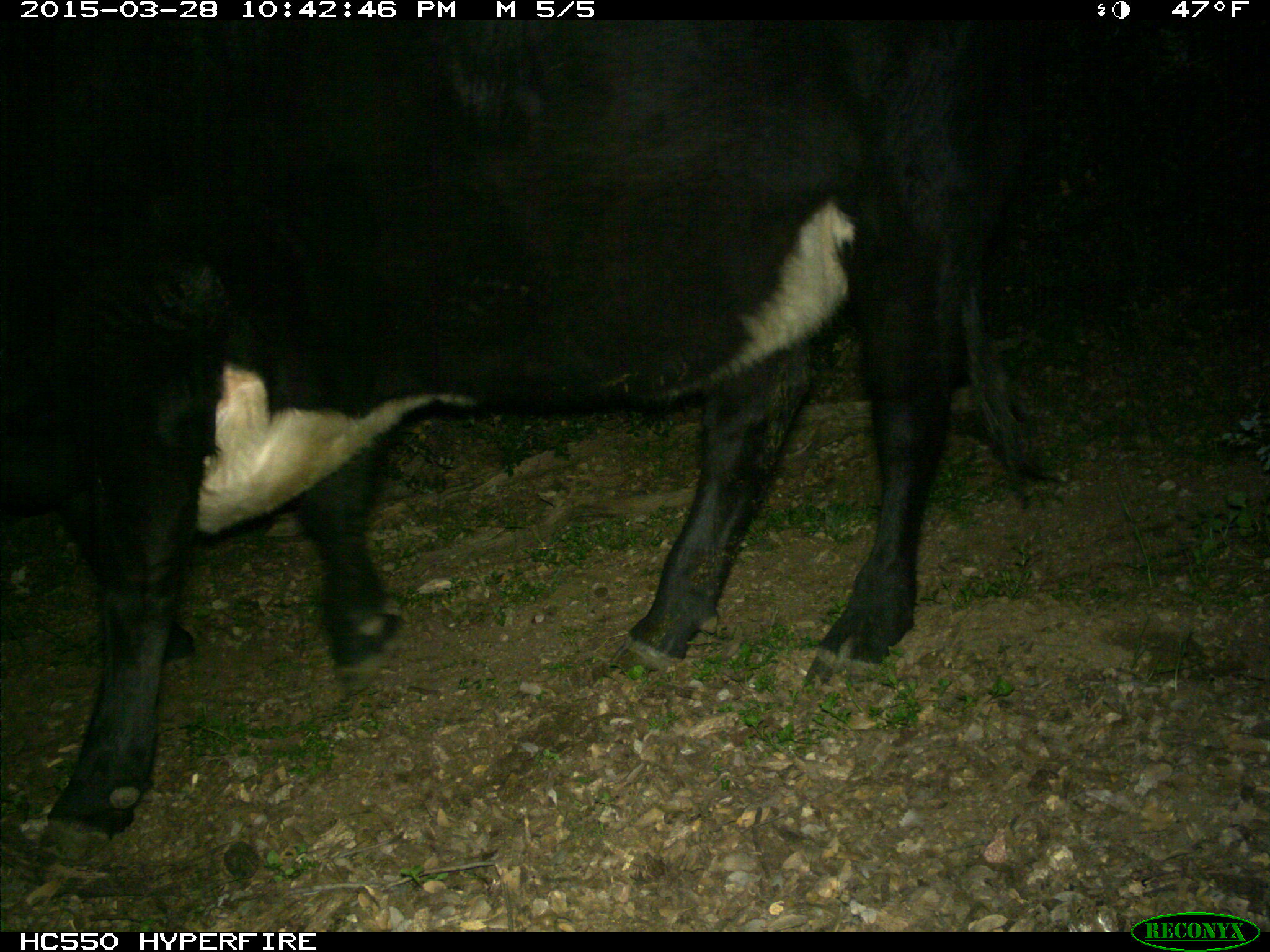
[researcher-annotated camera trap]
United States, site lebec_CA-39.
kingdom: Animalia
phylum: Chordata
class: Mammalia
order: Artiodactyla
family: Bovidae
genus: Bos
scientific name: Bos taurus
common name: domestic cow